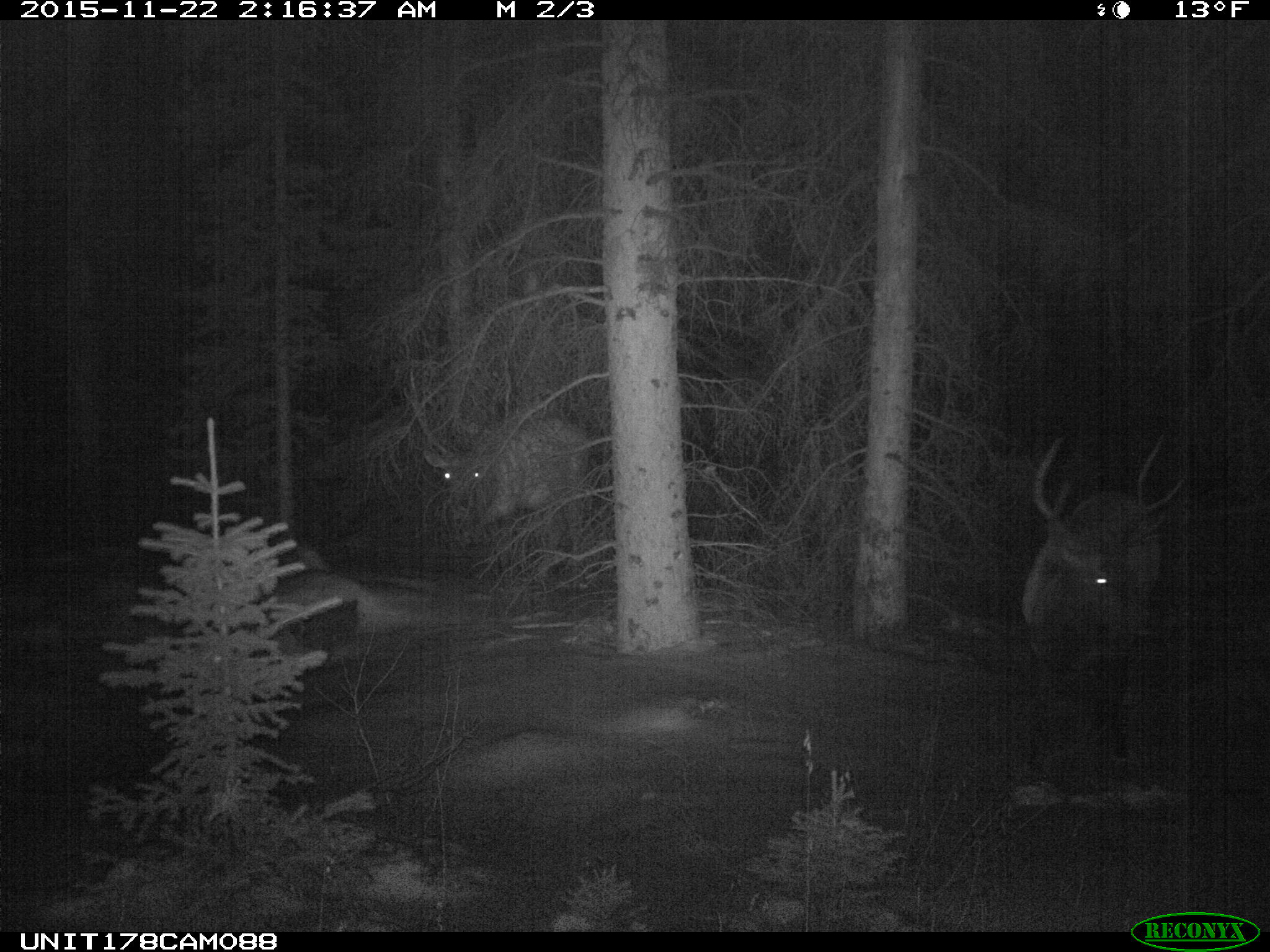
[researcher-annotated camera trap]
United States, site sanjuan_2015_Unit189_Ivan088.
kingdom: Animalia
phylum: Chordata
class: Mammalia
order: Artiodactyla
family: Cervidae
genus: Cervus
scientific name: Cervus elaphus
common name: red deer